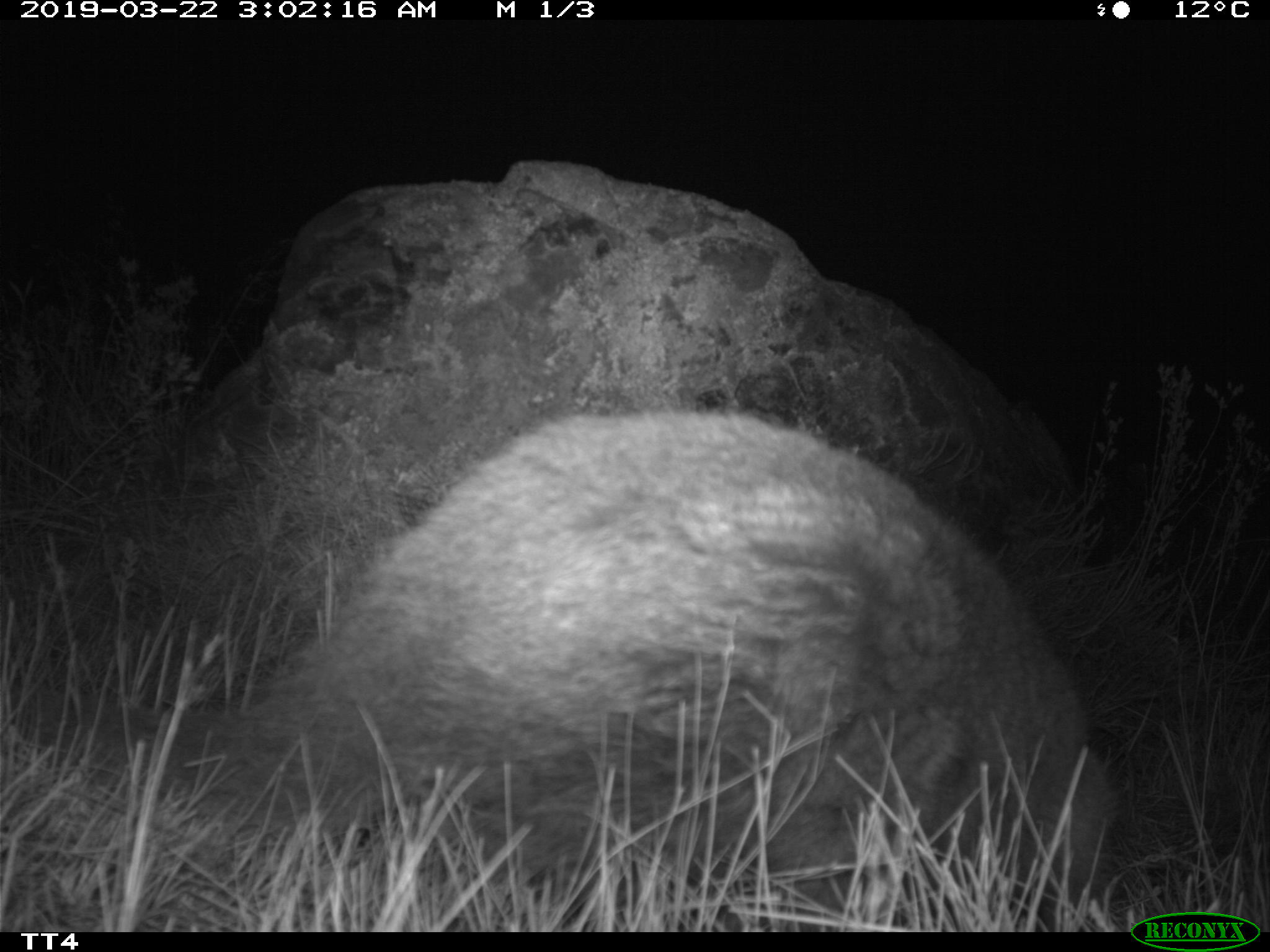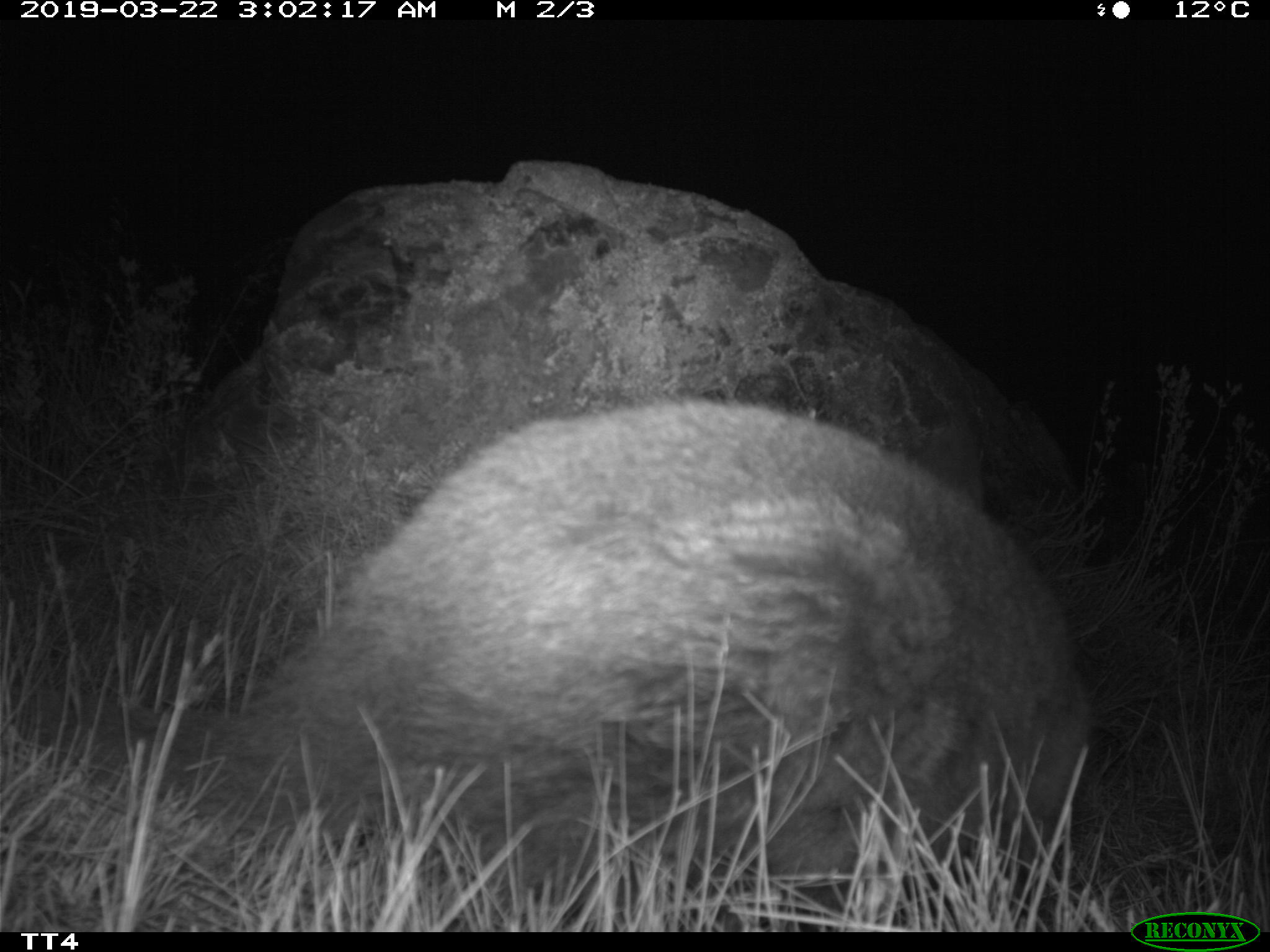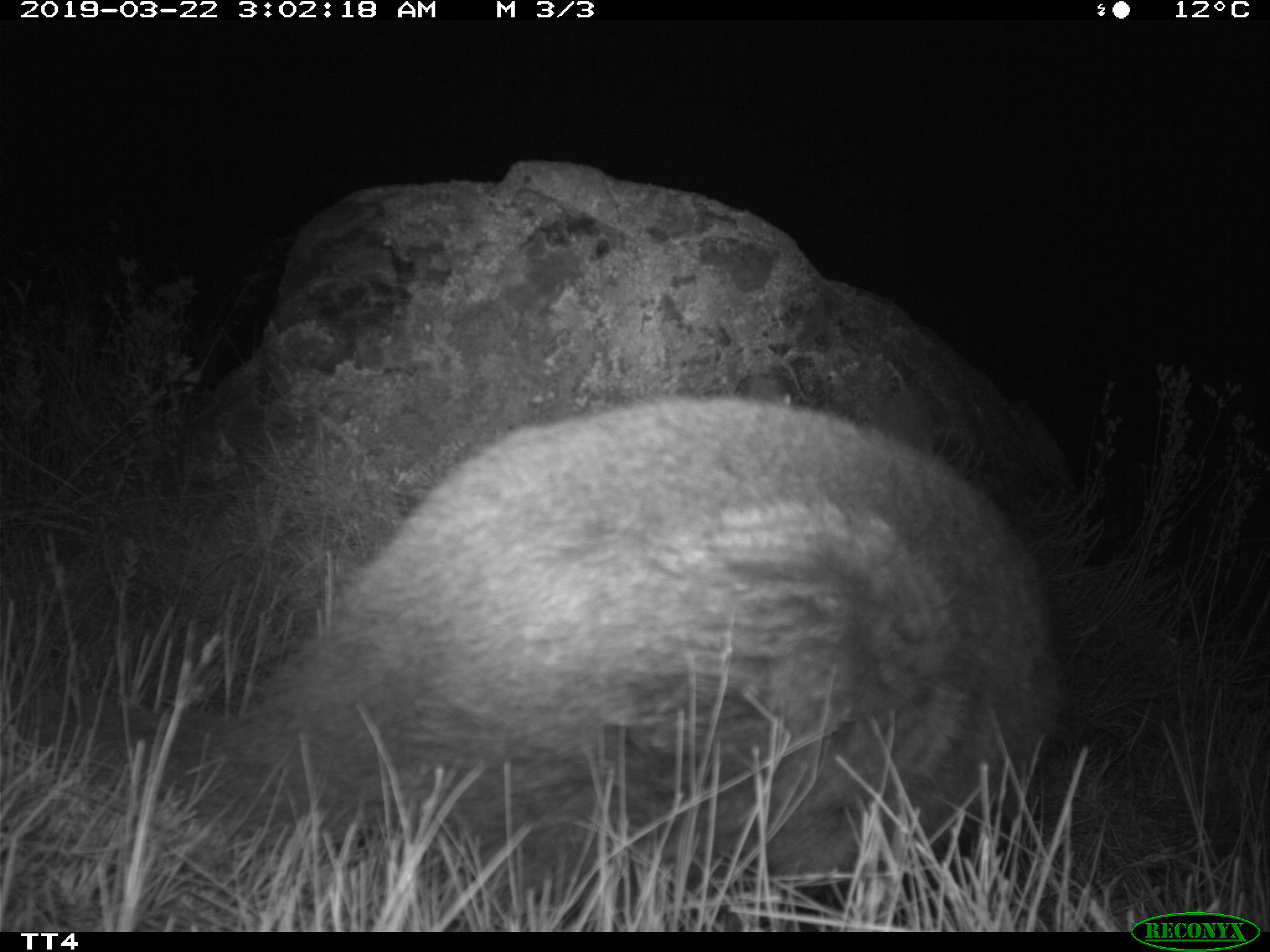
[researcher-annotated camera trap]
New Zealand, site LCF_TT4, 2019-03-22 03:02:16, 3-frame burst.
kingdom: Animalia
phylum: Chordata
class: Mammalia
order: Diprotodontia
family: Macropodidae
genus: Notamacropus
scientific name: Notamacropus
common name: wallaby